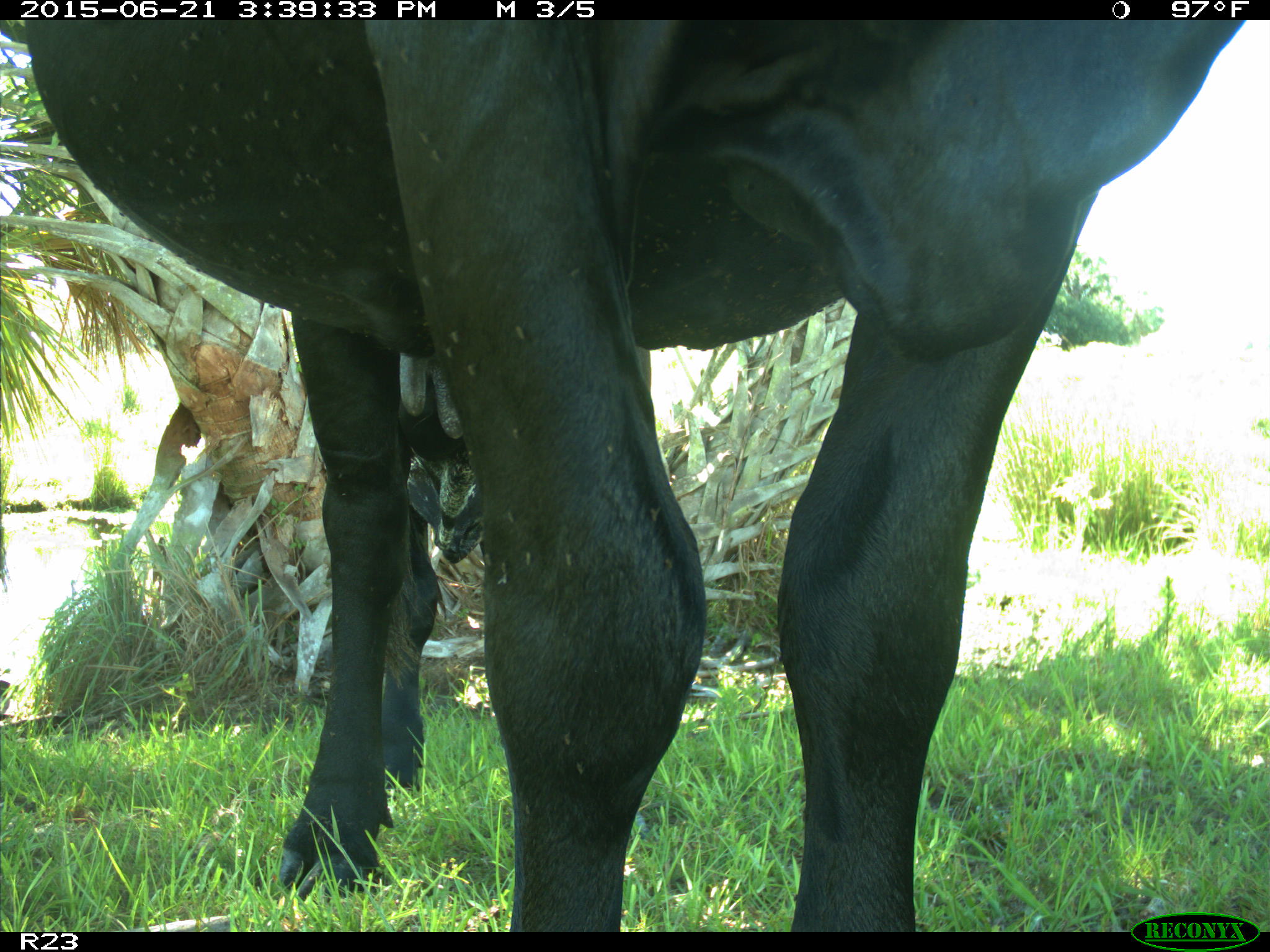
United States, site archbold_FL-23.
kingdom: Animalia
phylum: Chordata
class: Mammalia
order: Artiodactyla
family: Bovidae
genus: Bos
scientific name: Bos taurus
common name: domestic cow